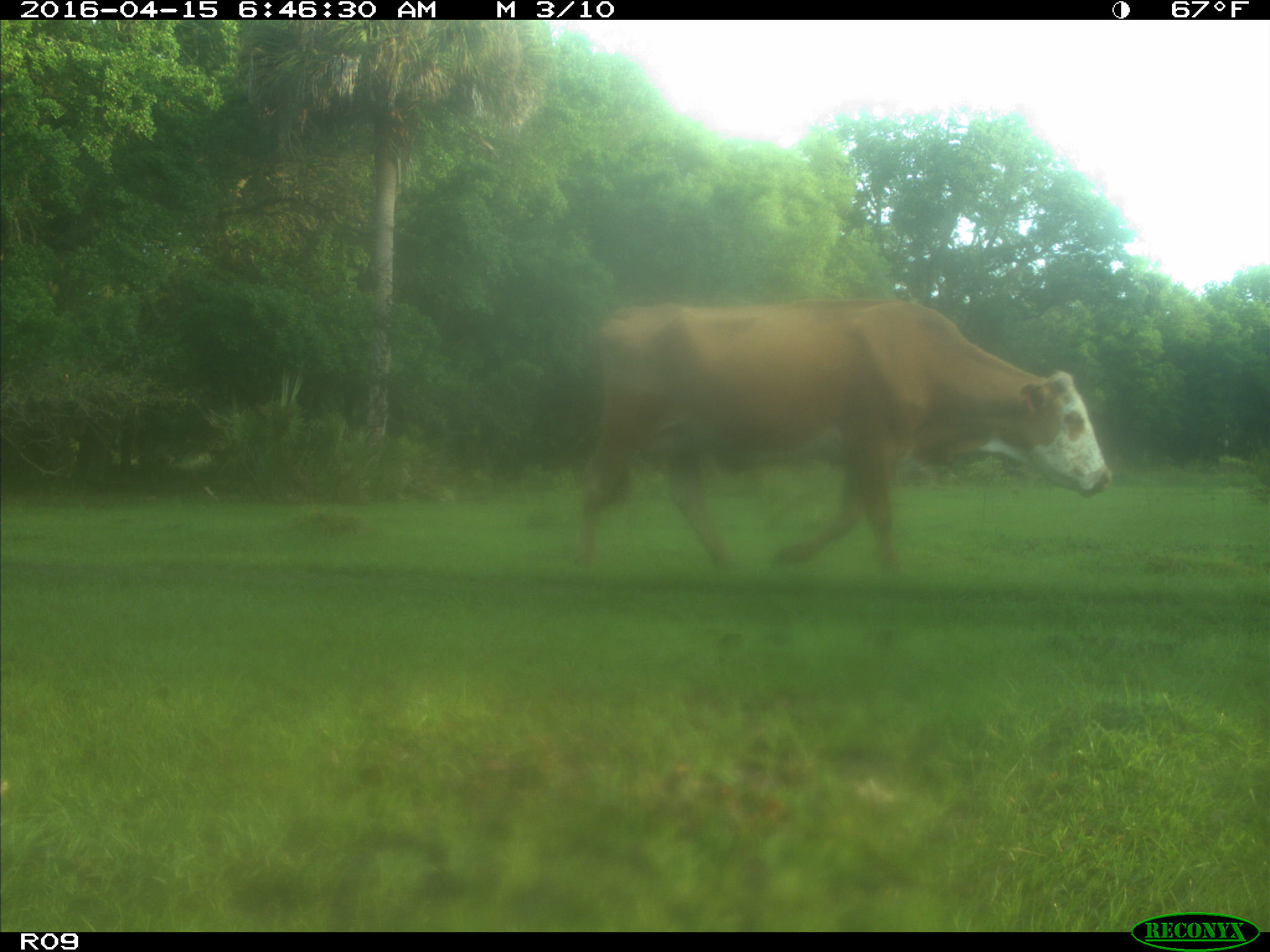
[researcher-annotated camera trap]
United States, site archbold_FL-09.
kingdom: Animalia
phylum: Chordata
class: Mammalia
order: Artiodactyla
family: Bovidae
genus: Bos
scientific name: Bos taurus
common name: domestic cow